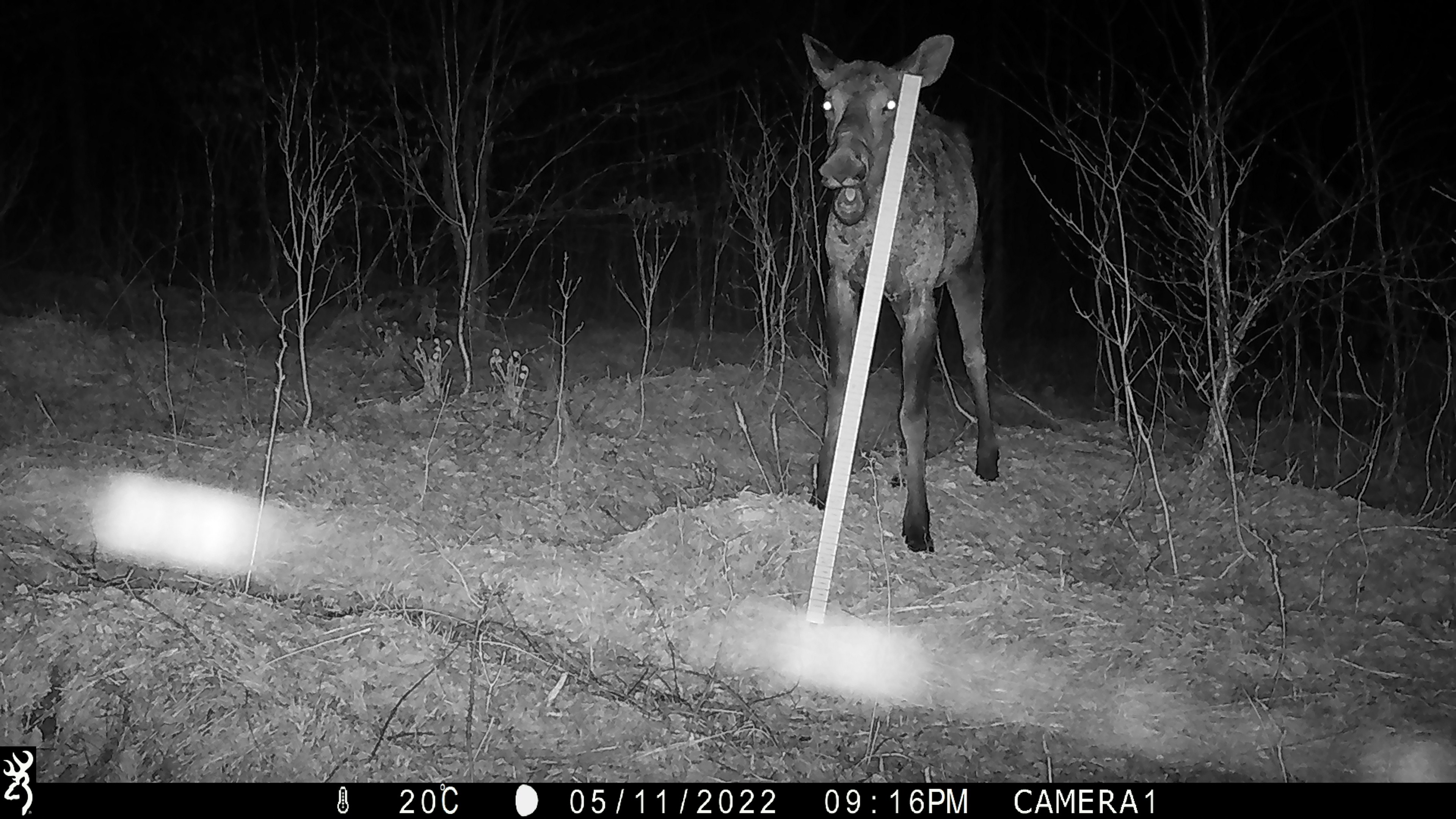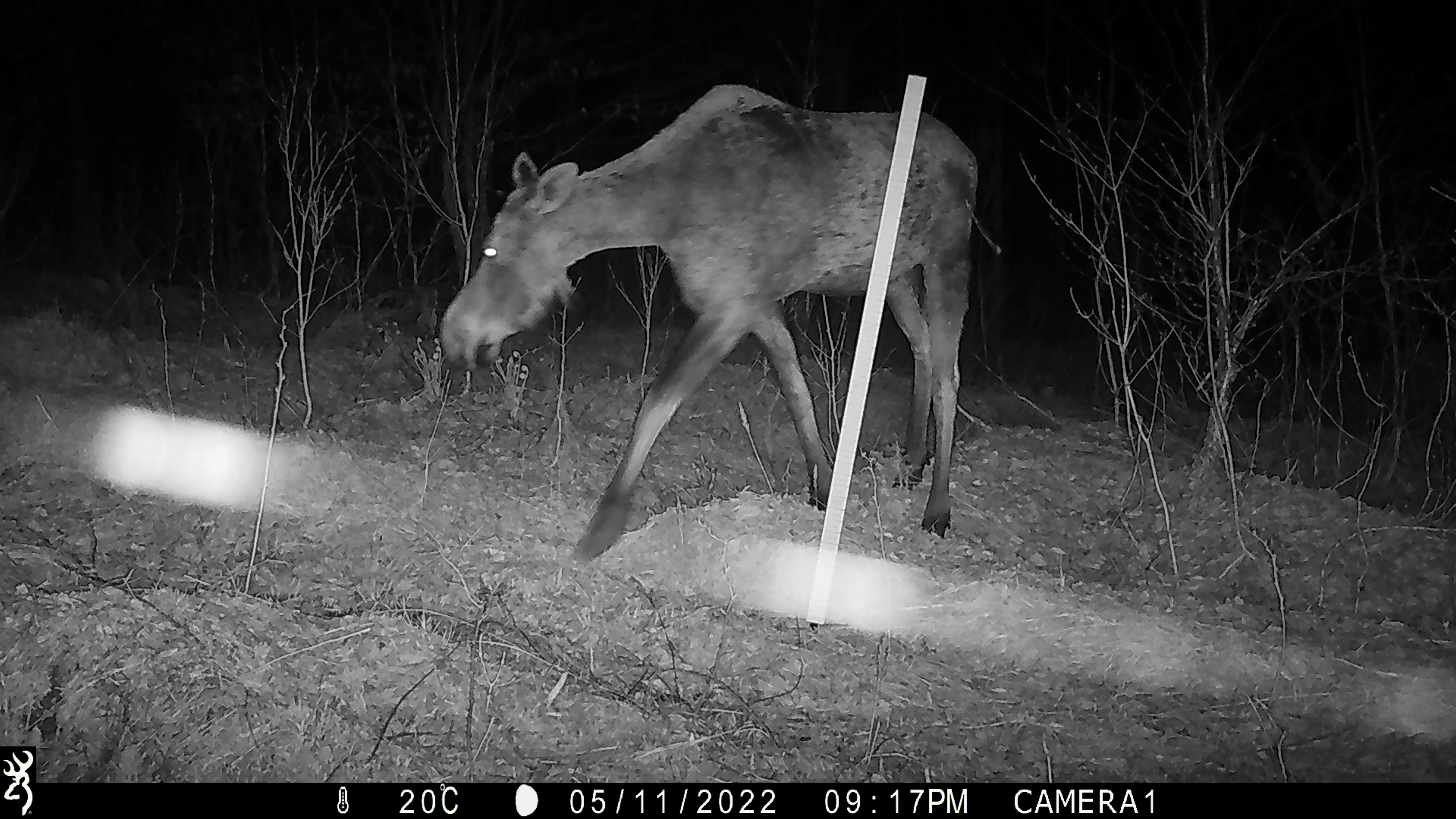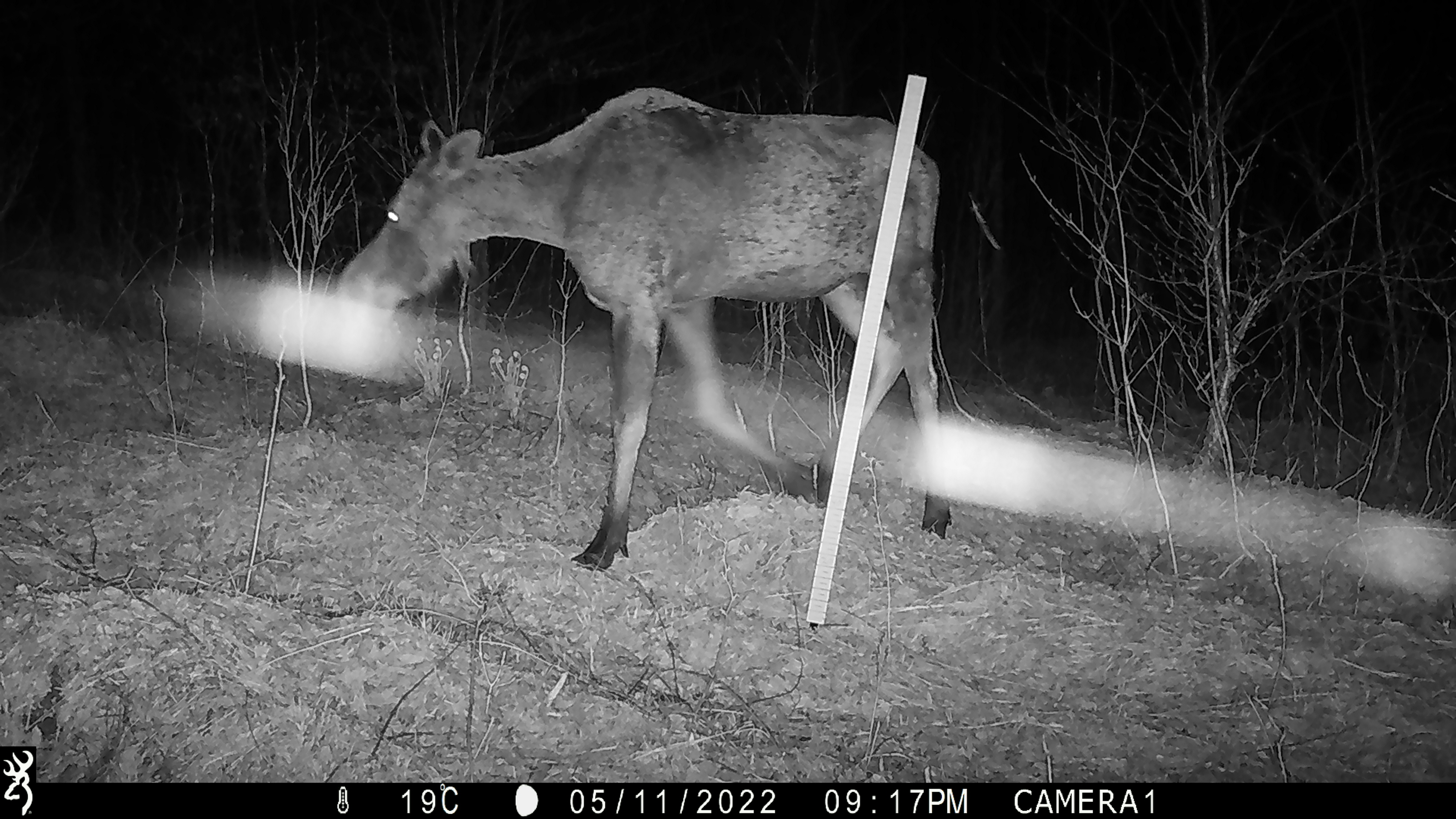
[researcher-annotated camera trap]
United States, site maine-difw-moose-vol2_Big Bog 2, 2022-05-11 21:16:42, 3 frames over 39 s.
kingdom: Animalia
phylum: Chordata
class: Mammalia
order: Artiodactyla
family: Cervidae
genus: Alces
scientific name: Alces alces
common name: moose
Moose (Alces alces).